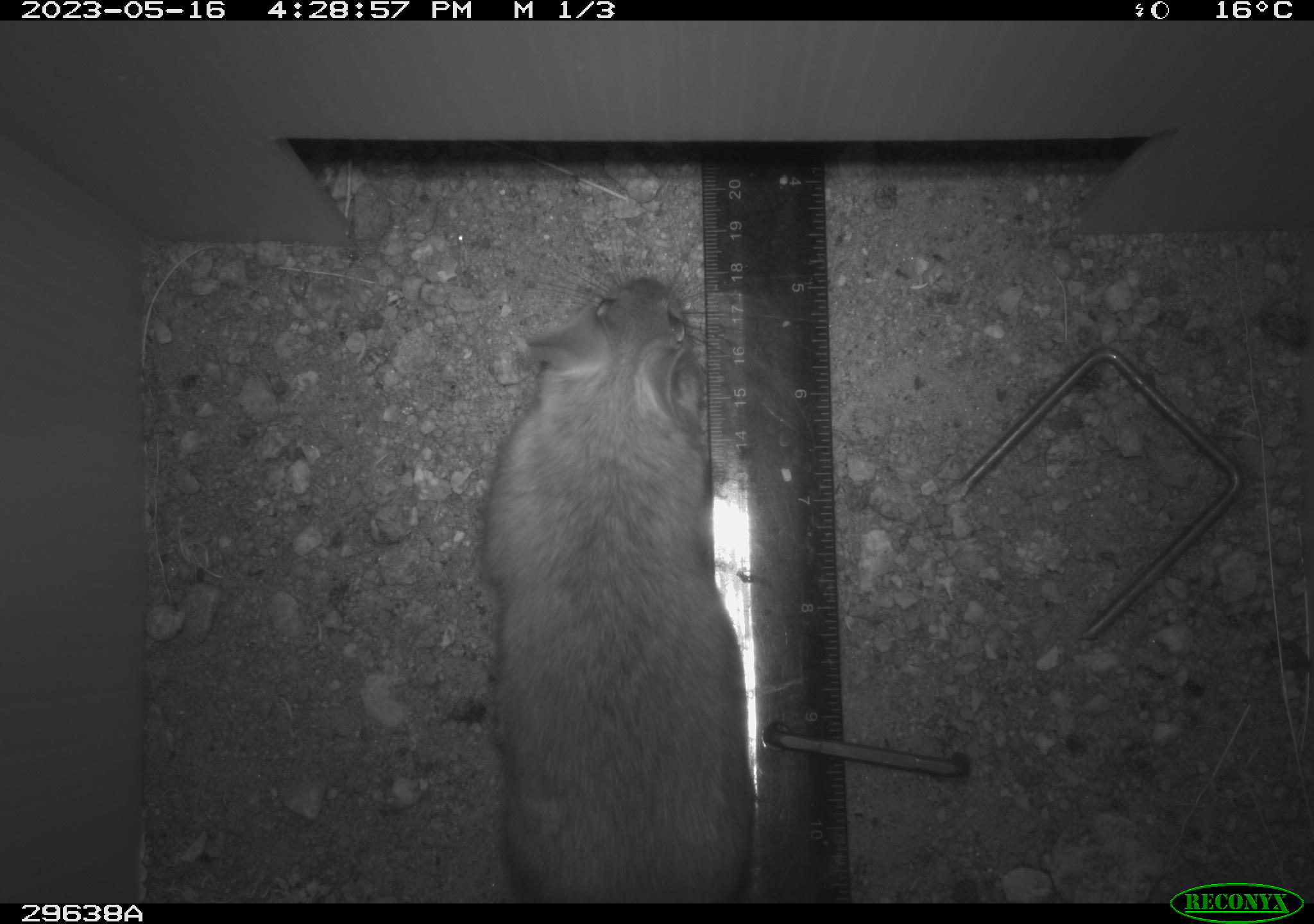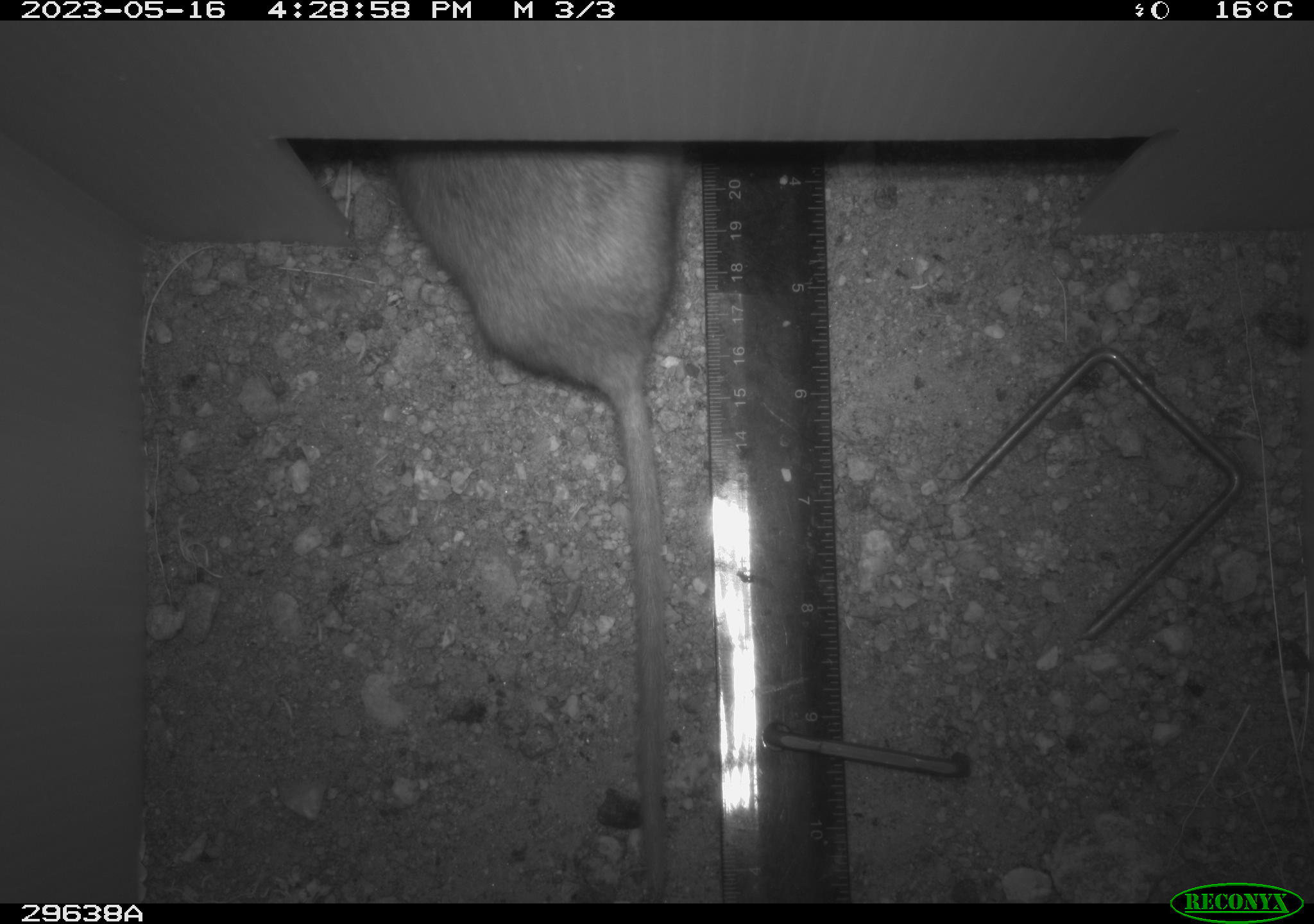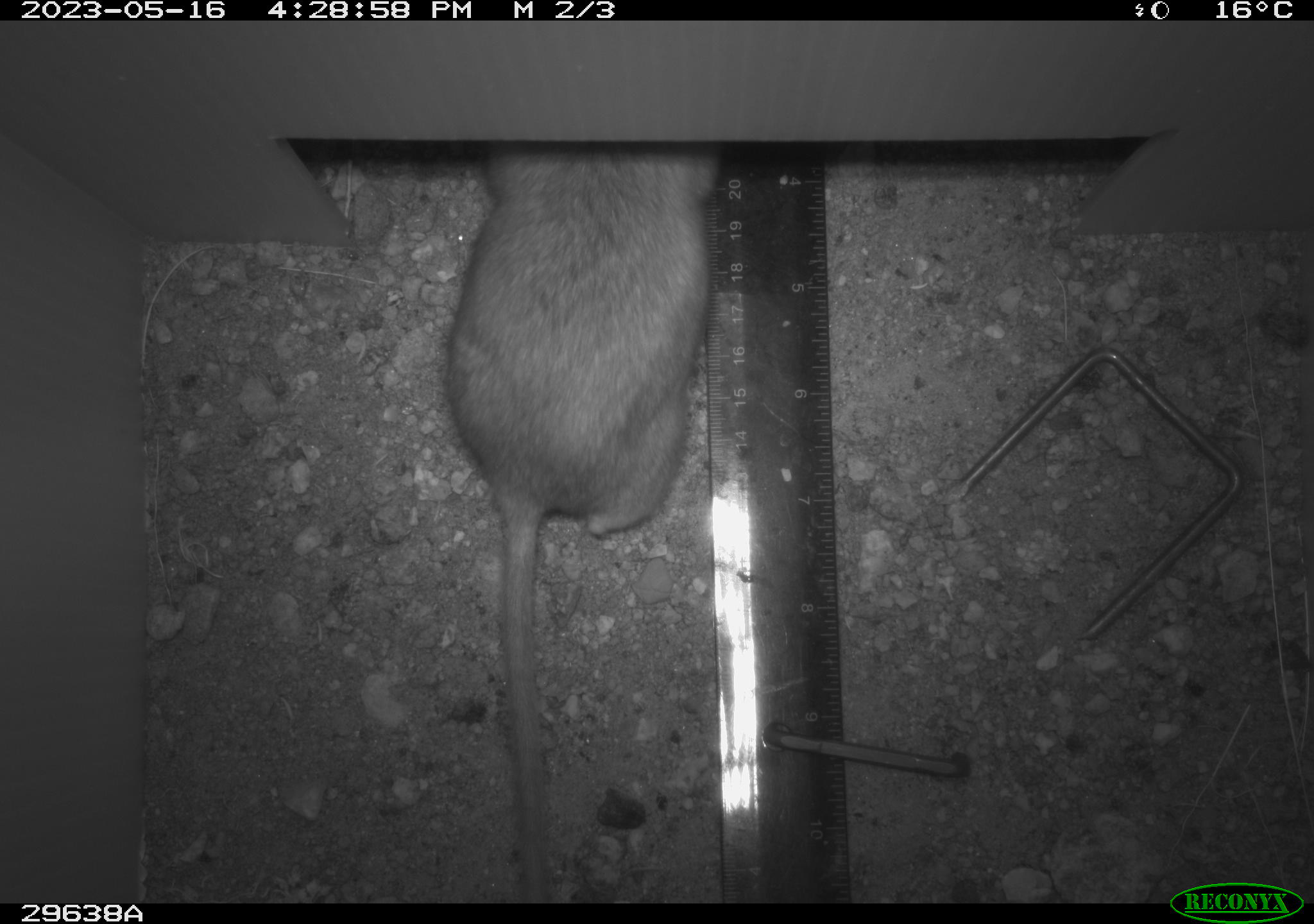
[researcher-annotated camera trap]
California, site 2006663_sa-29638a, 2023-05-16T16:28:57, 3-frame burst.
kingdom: Animalia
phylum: Chordata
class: Mammalia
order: Rodentia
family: Cricetidae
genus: Neotoma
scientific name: Neotoma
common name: pack rat or woodrat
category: neotoma species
Neotoma species (pack rat or woodrat) (Neotoma).